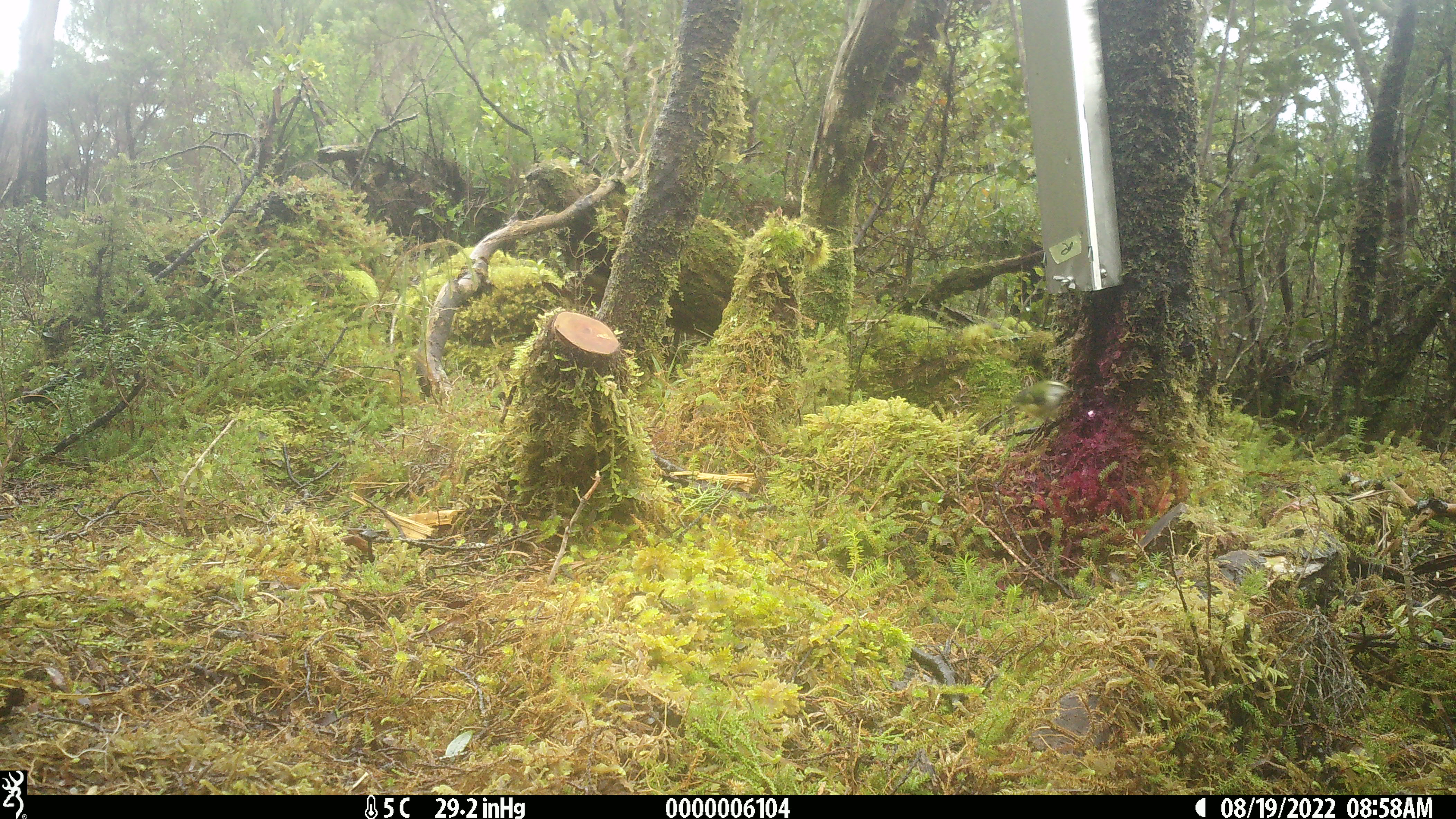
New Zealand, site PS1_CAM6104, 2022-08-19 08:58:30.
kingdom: Animalia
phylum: Chordata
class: Aves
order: Passeriformes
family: Acanthisittidae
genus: Acanthisitta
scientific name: Acanthisitta chloris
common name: rifleman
Rifleman (Acanthisitta chloris).